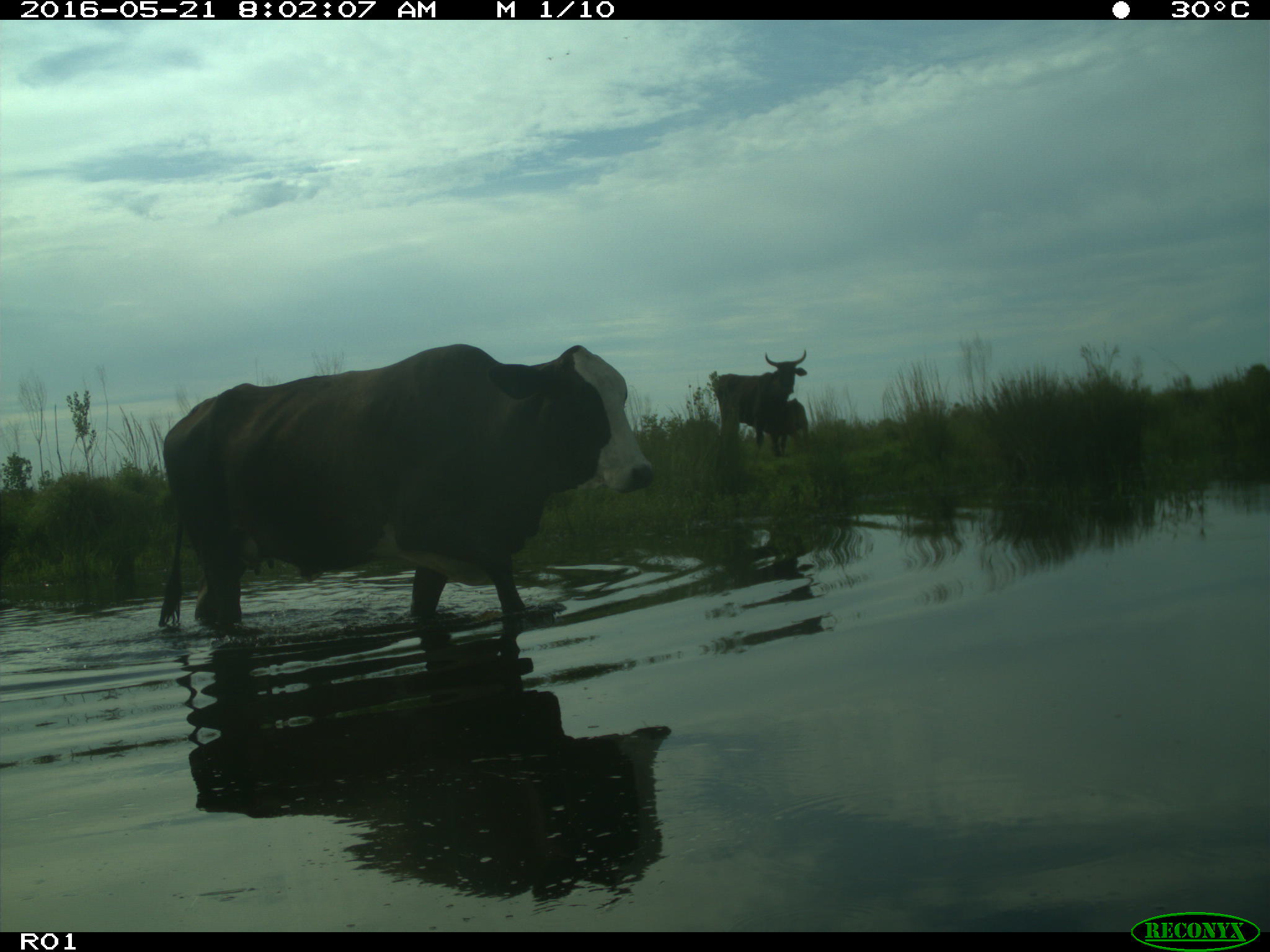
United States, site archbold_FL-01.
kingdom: Animalia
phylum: Chordata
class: Mammalia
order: Artiodactyla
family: Bovidae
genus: Bos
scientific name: Bos taurus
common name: domestic cow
Bos taurus (domestic cow).